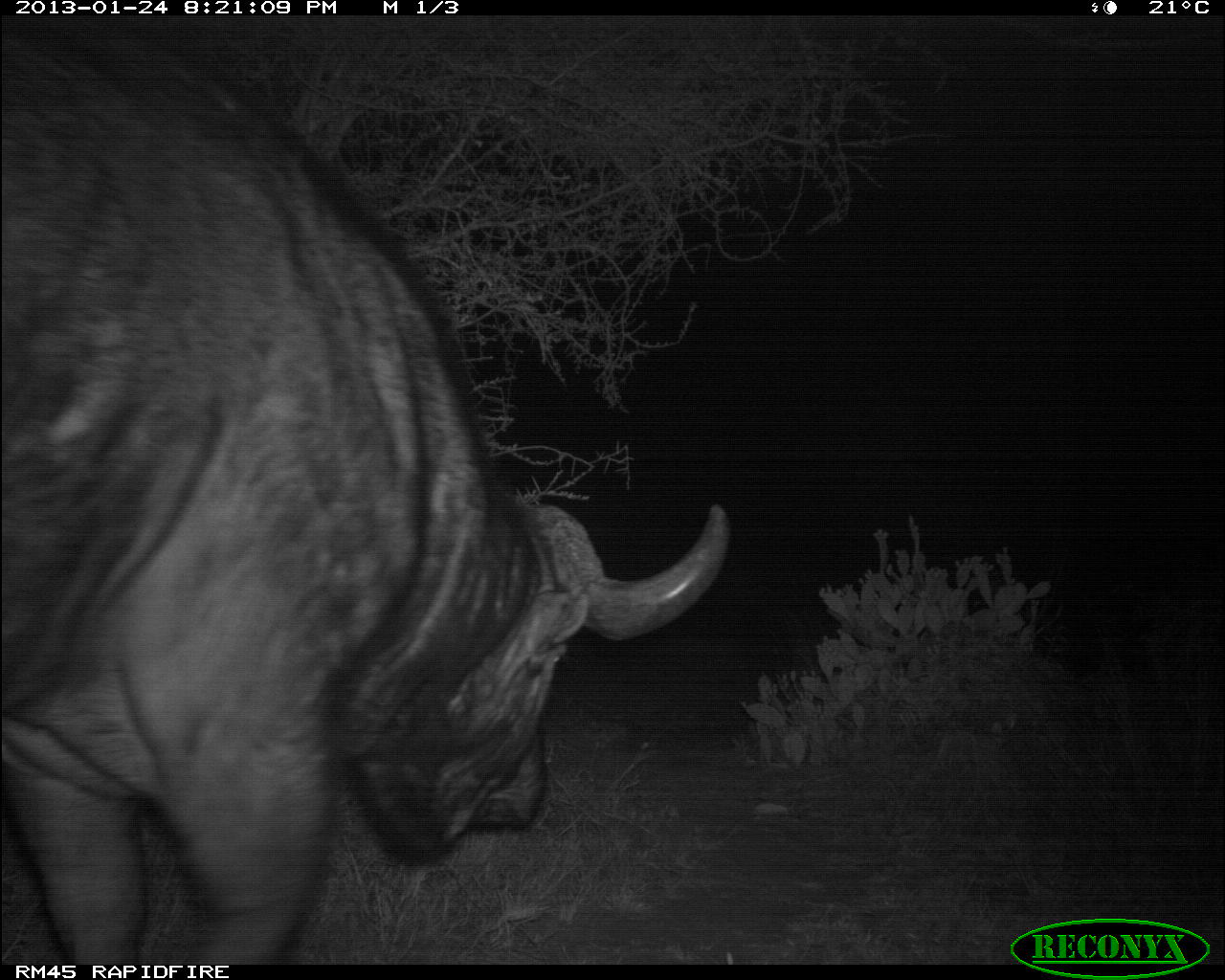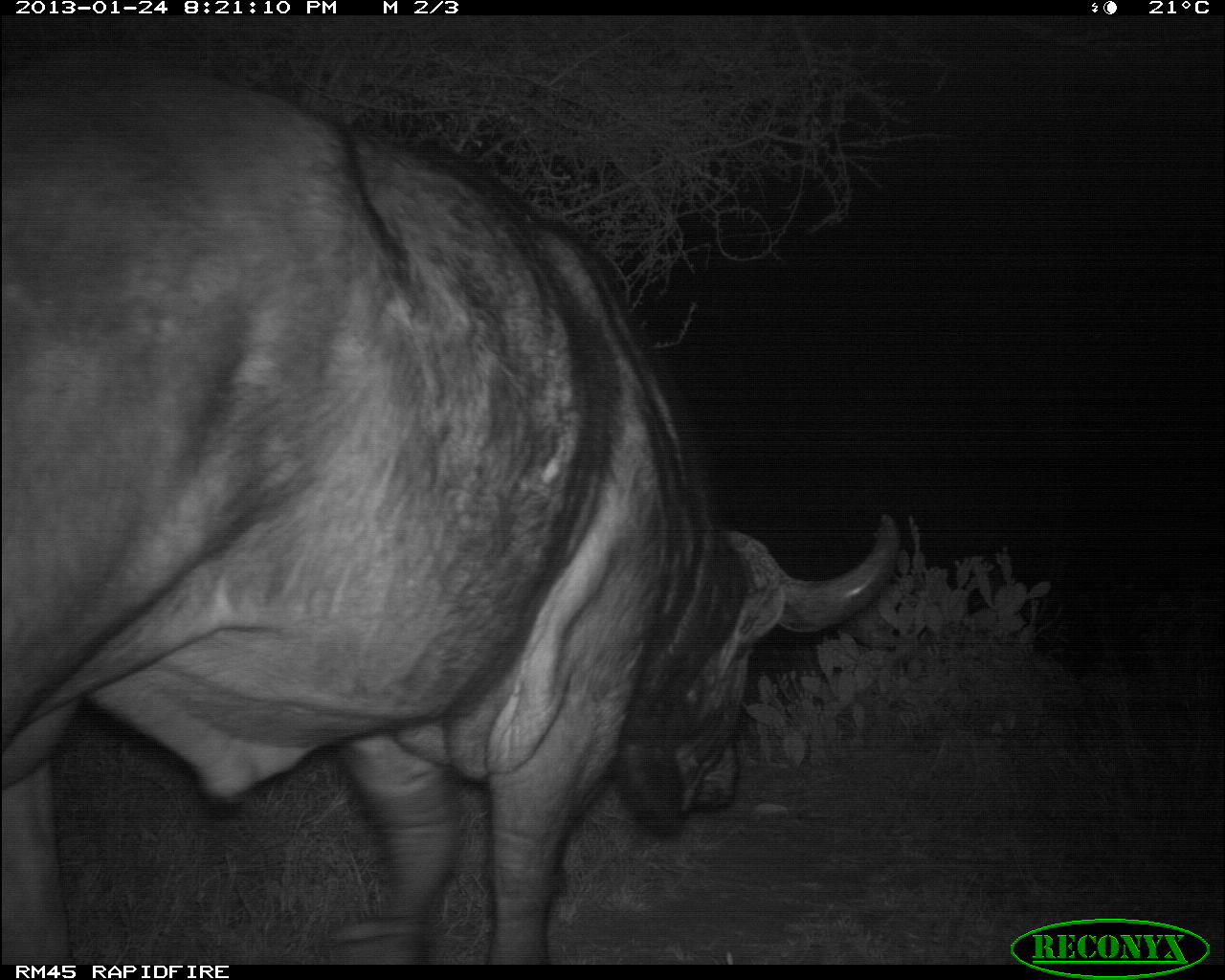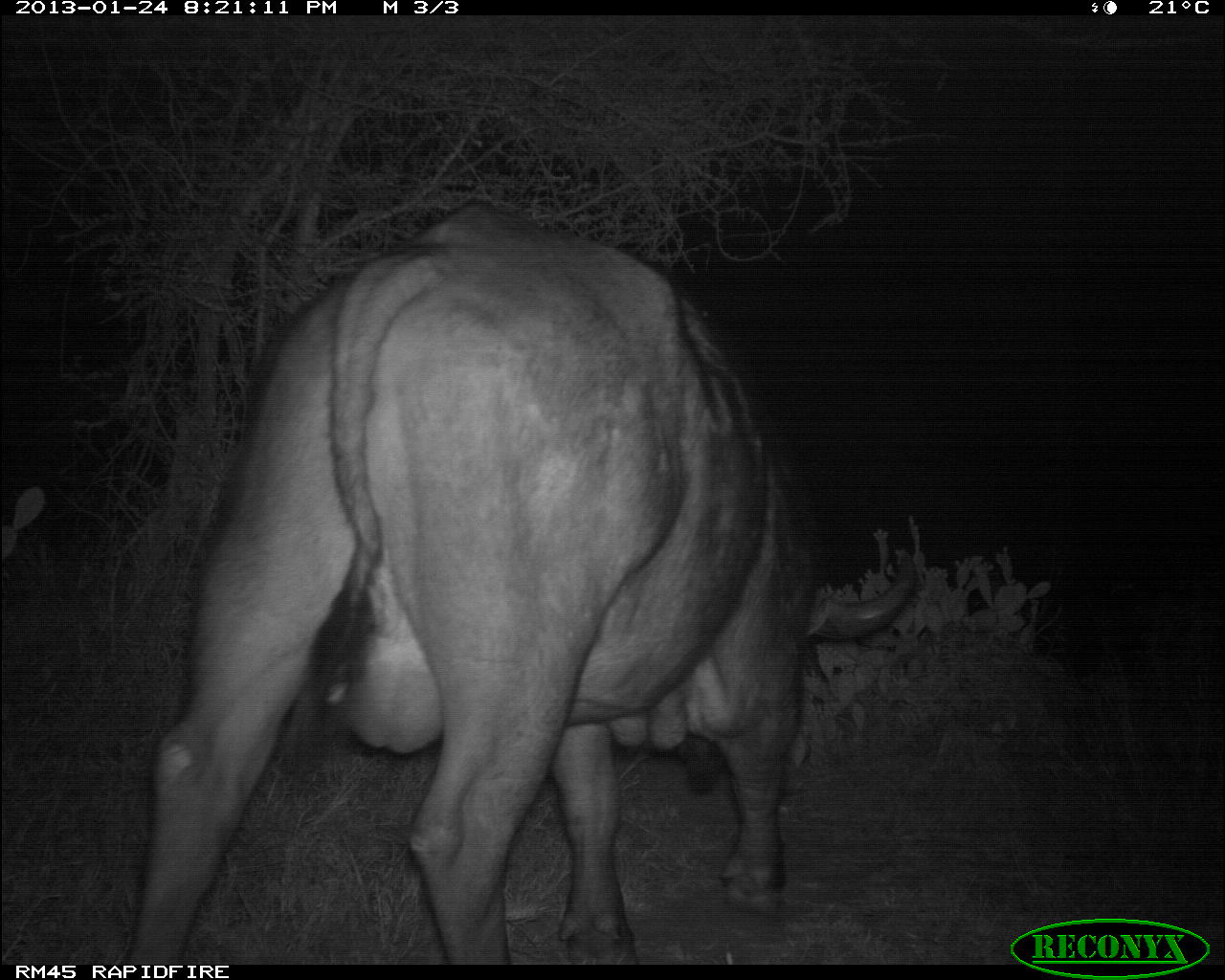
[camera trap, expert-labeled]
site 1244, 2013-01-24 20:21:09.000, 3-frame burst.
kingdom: Animalia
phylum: Chordata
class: Mammalia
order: Artiodactyla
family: Bovidae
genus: Syncerus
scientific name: Syncerus caffer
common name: african buffalo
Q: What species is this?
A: Syncerus caffer (african buffalo).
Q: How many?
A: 1.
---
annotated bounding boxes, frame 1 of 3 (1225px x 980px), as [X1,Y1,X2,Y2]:
syncerus caffer: [0,10,728,965]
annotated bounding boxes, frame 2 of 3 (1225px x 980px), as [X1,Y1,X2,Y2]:
syncerus caffer: [1,49,903,962]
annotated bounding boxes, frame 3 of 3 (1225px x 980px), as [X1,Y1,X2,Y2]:
syncerus caffer: [124,196,912,964]